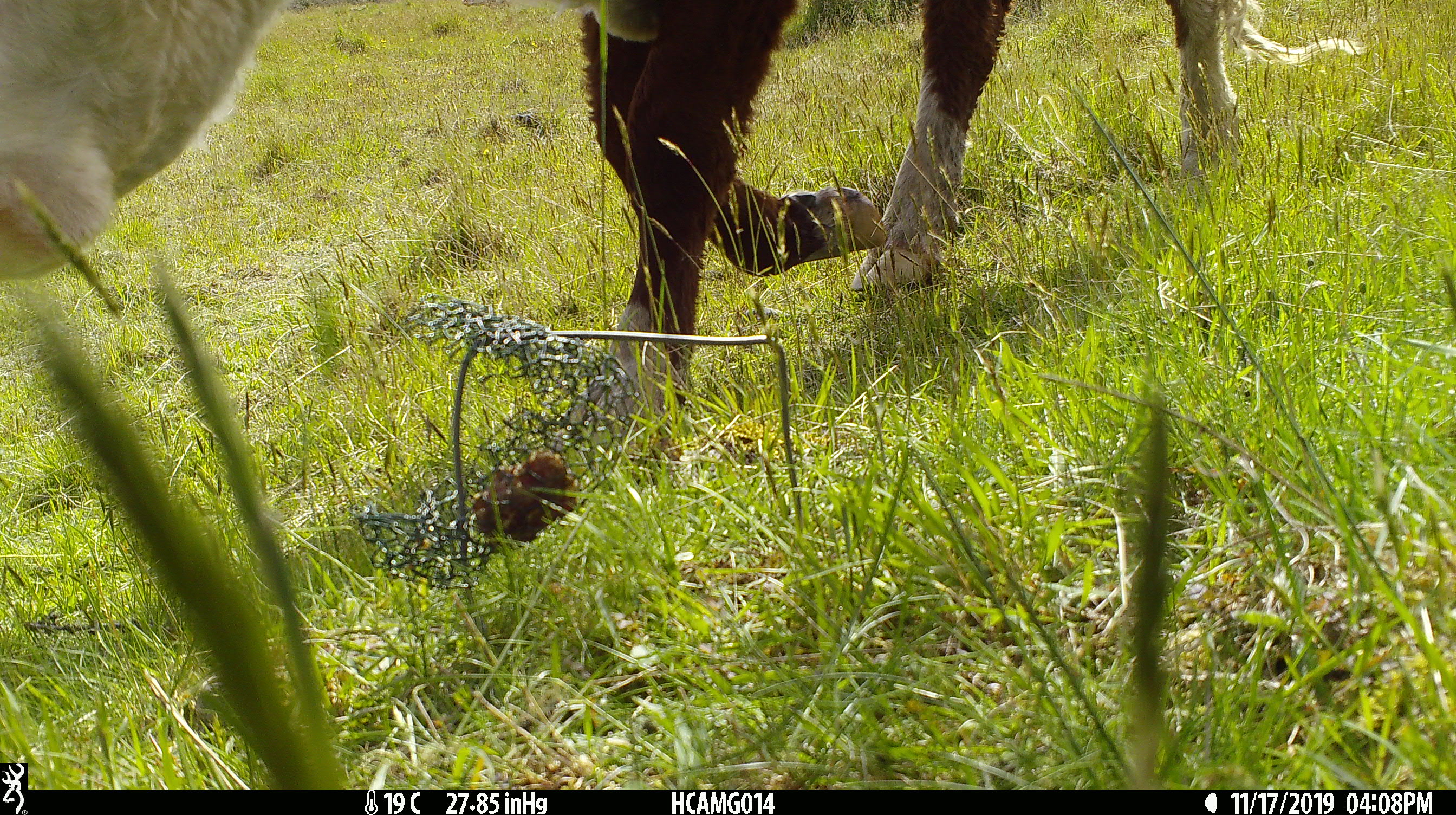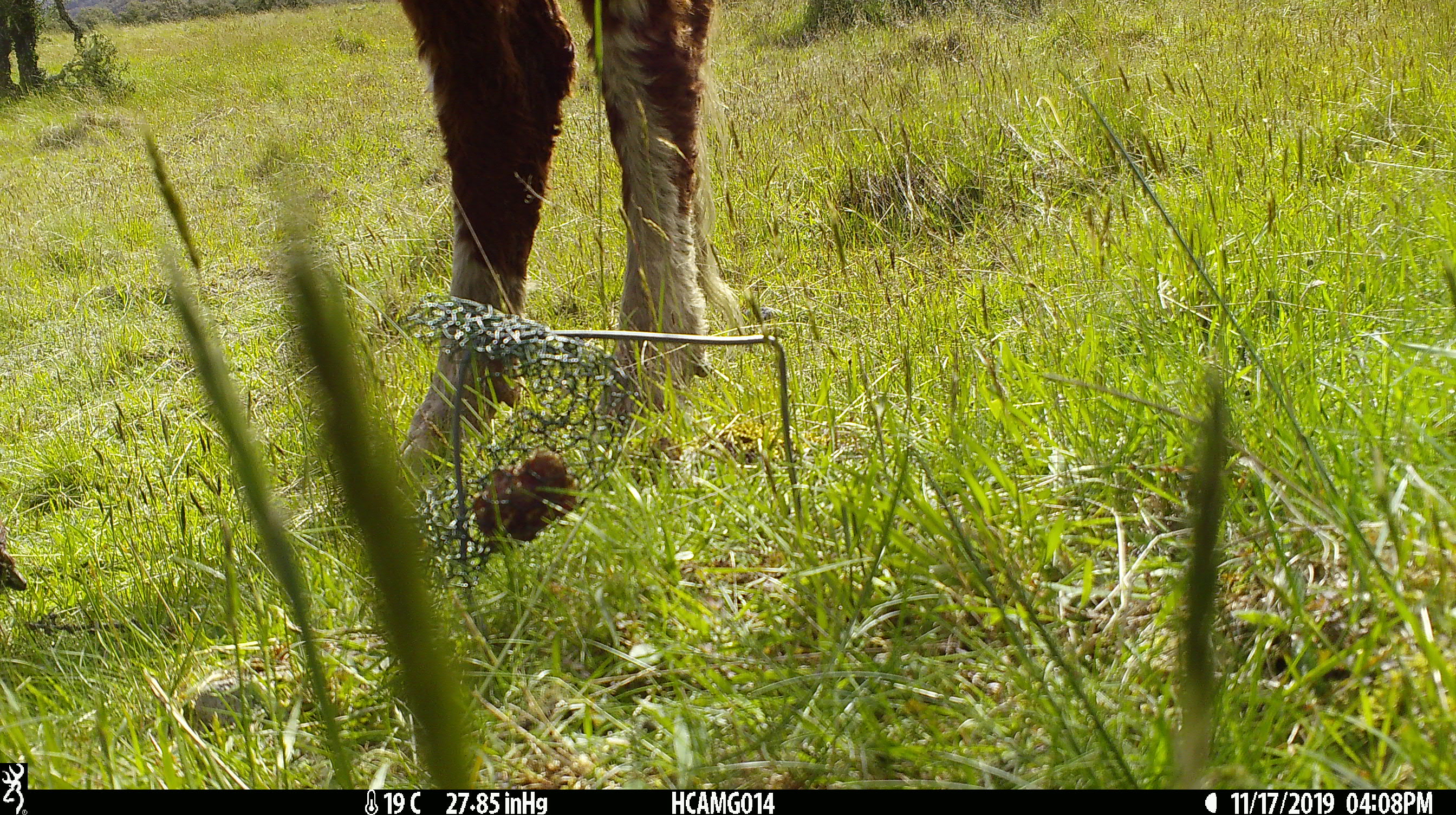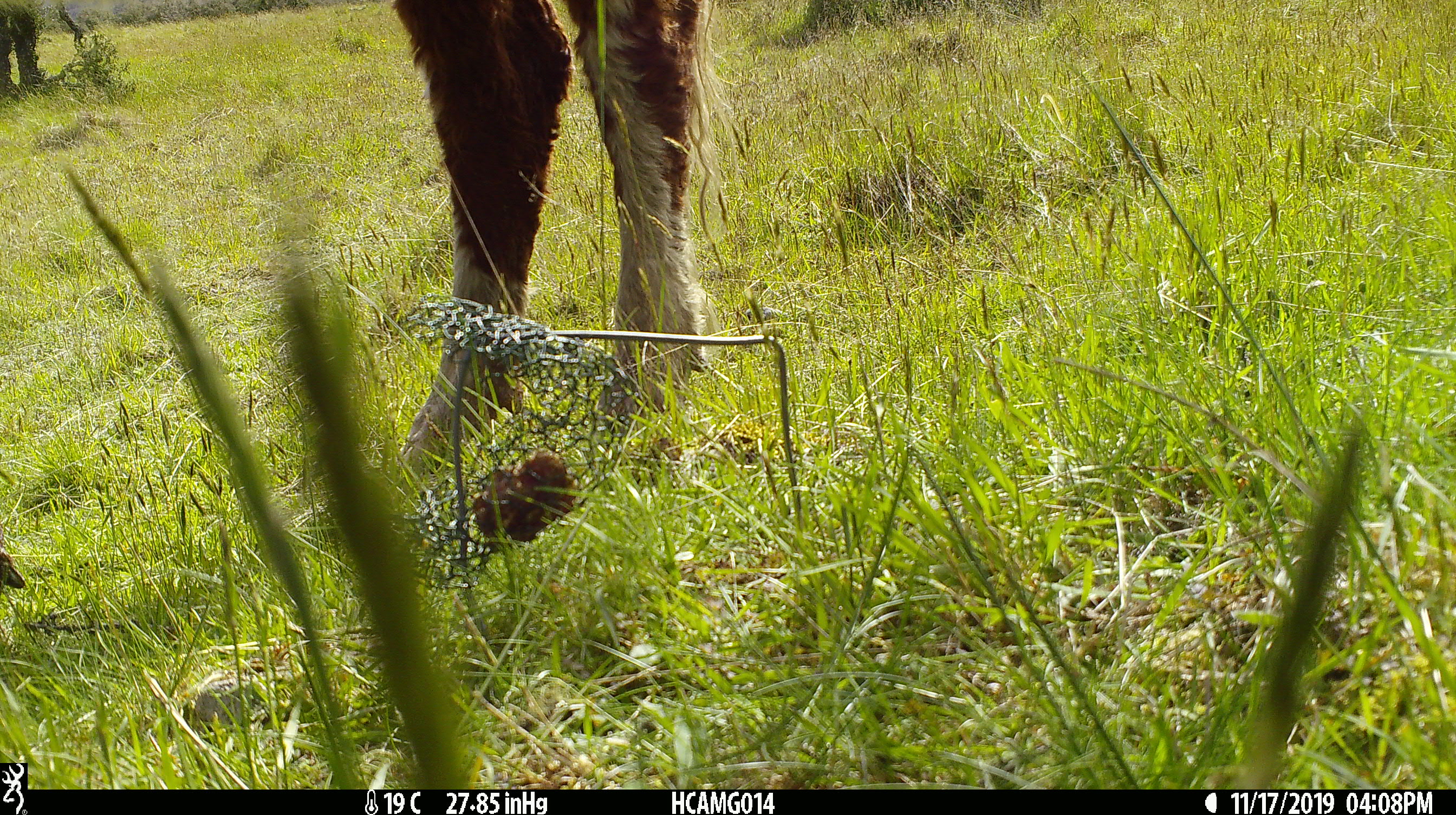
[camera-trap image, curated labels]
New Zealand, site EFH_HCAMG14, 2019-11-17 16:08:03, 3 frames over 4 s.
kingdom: Animalia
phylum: Chordata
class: Mammalia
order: Artiodactyla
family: Bovidae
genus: Bos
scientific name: Bos taurus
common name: domestic cow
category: cow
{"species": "cow (domestic cow) (Bos taurus)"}